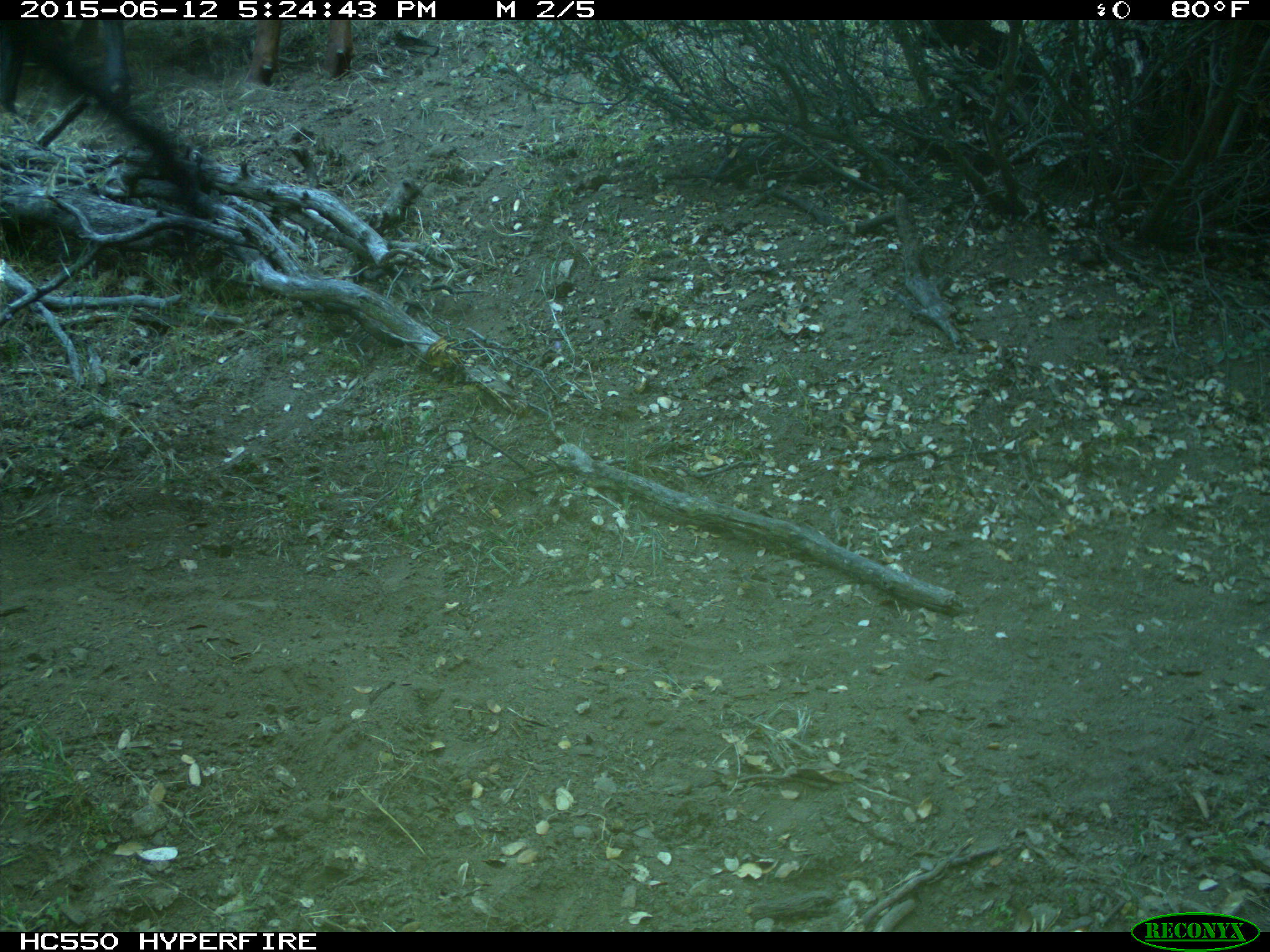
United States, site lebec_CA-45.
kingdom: Animalia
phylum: Chordata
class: Mammalia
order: Artiodactyla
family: Bovidae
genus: Bos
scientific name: Bos taurus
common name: domestic cow